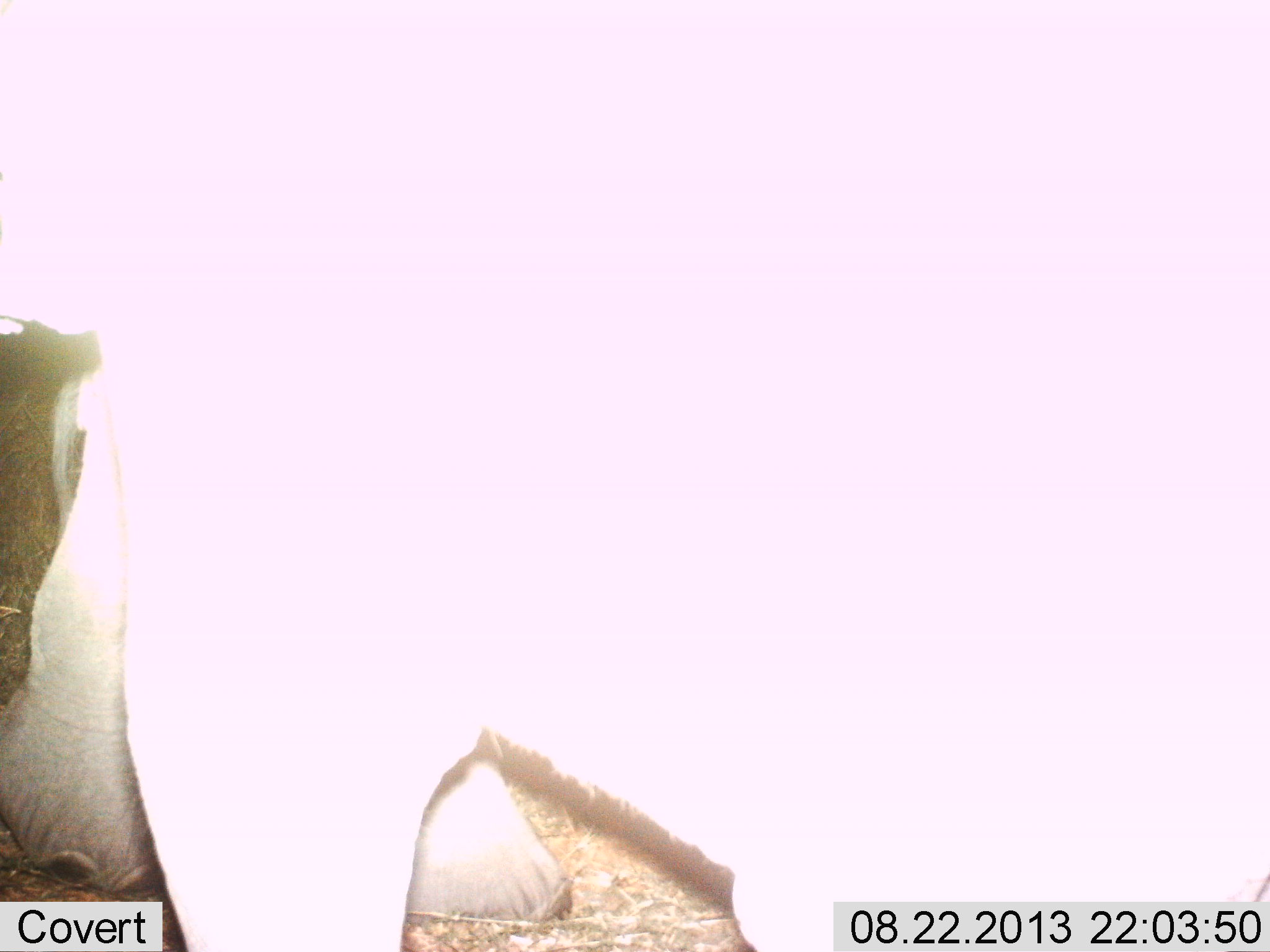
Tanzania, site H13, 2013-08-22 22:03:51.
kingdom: Animalia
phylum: Chordata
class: Mammalia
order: Proboscidea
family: Elephantidae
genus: Loxodonta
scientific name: Loxodonta africana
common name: african bush elephant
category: elephant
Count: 2.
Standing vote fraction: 67%.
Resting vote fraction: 0%.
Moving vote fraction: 33%.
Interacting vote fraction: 0%.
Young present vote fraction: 0%.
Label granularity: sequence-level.